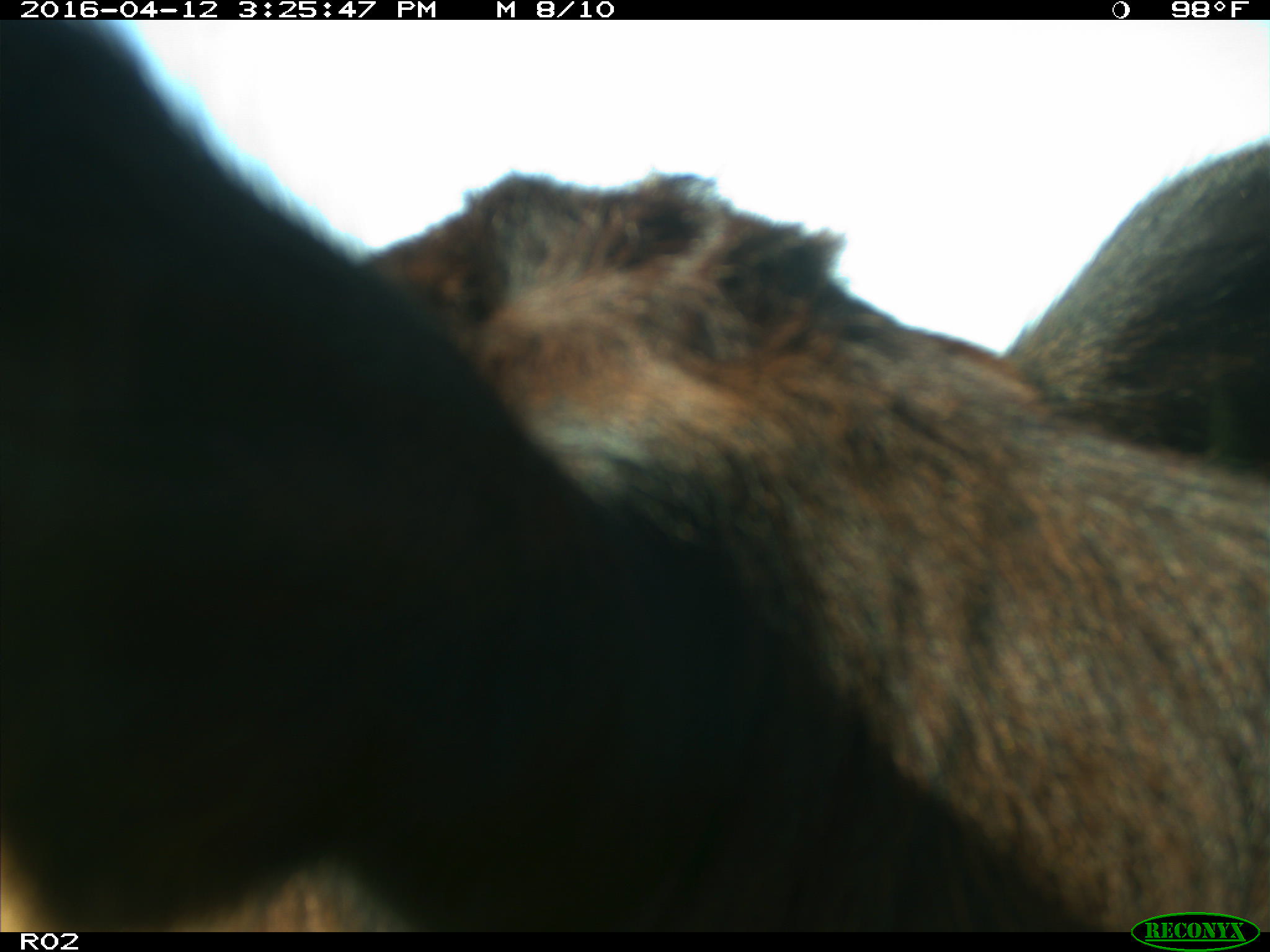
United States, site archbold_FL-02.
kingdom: Animalia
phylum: Chordata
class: Mammalia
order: Artiodactyla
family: Bovidae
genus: Bos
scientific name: Bos taurus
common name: domestic cow